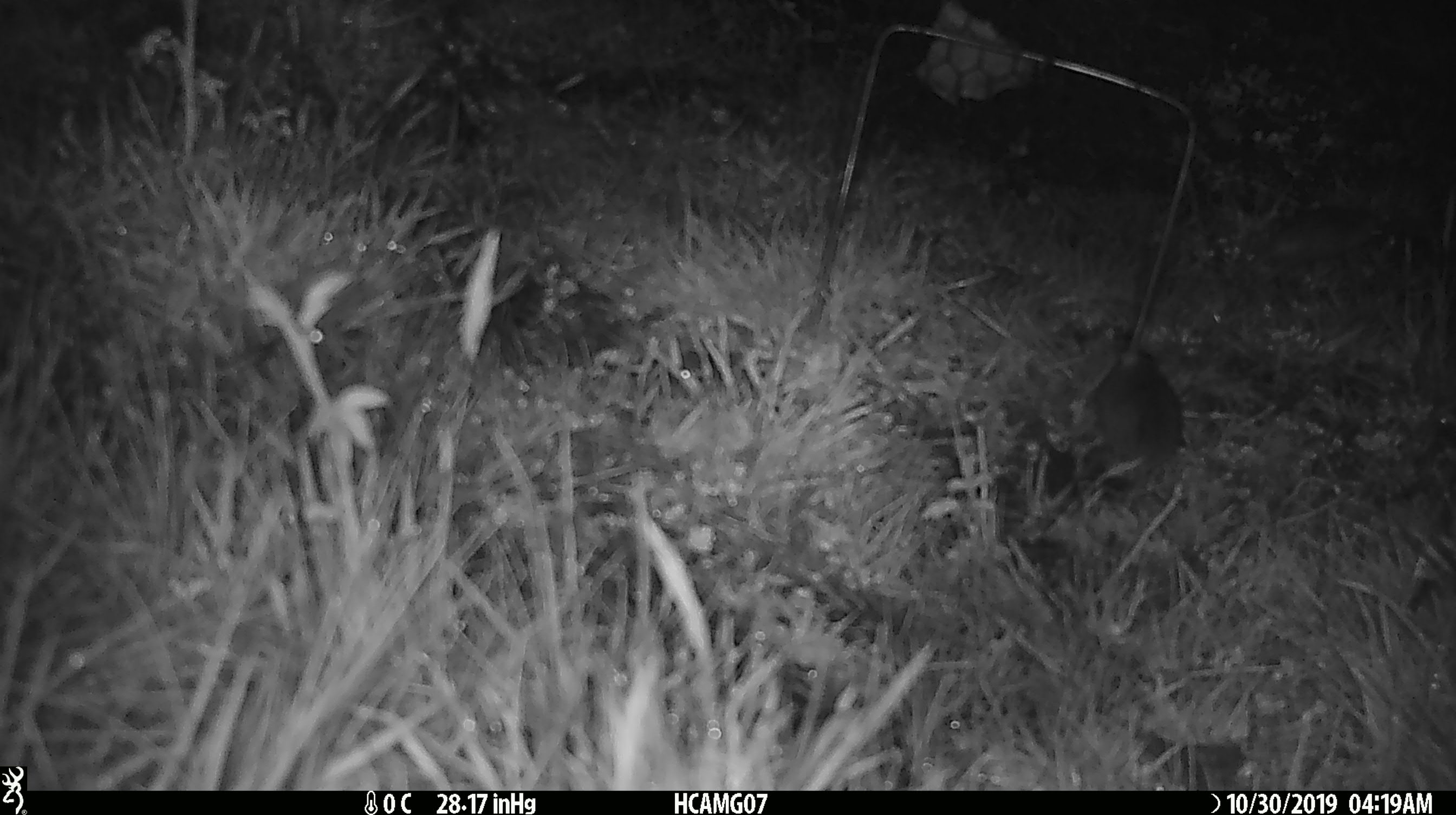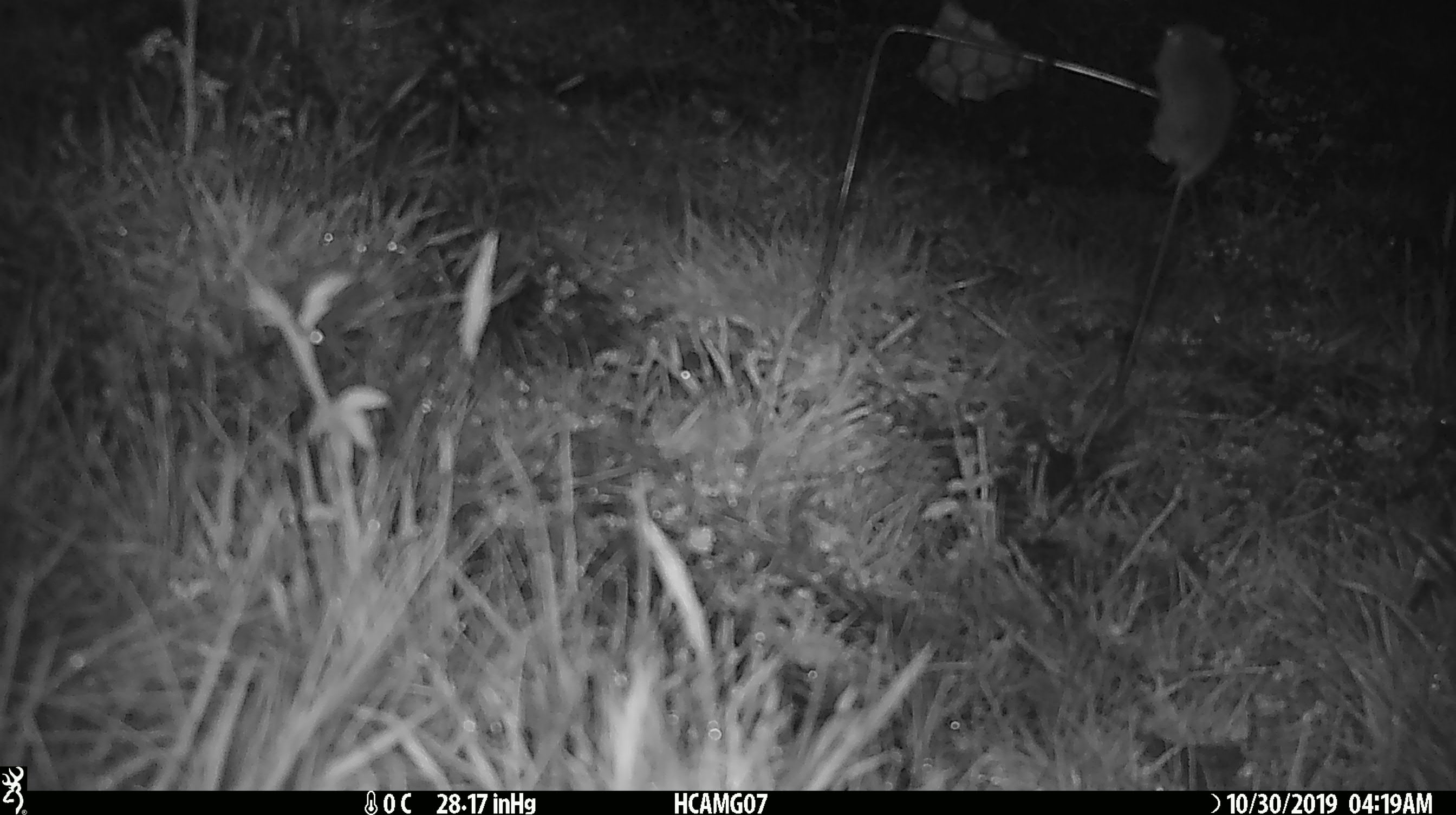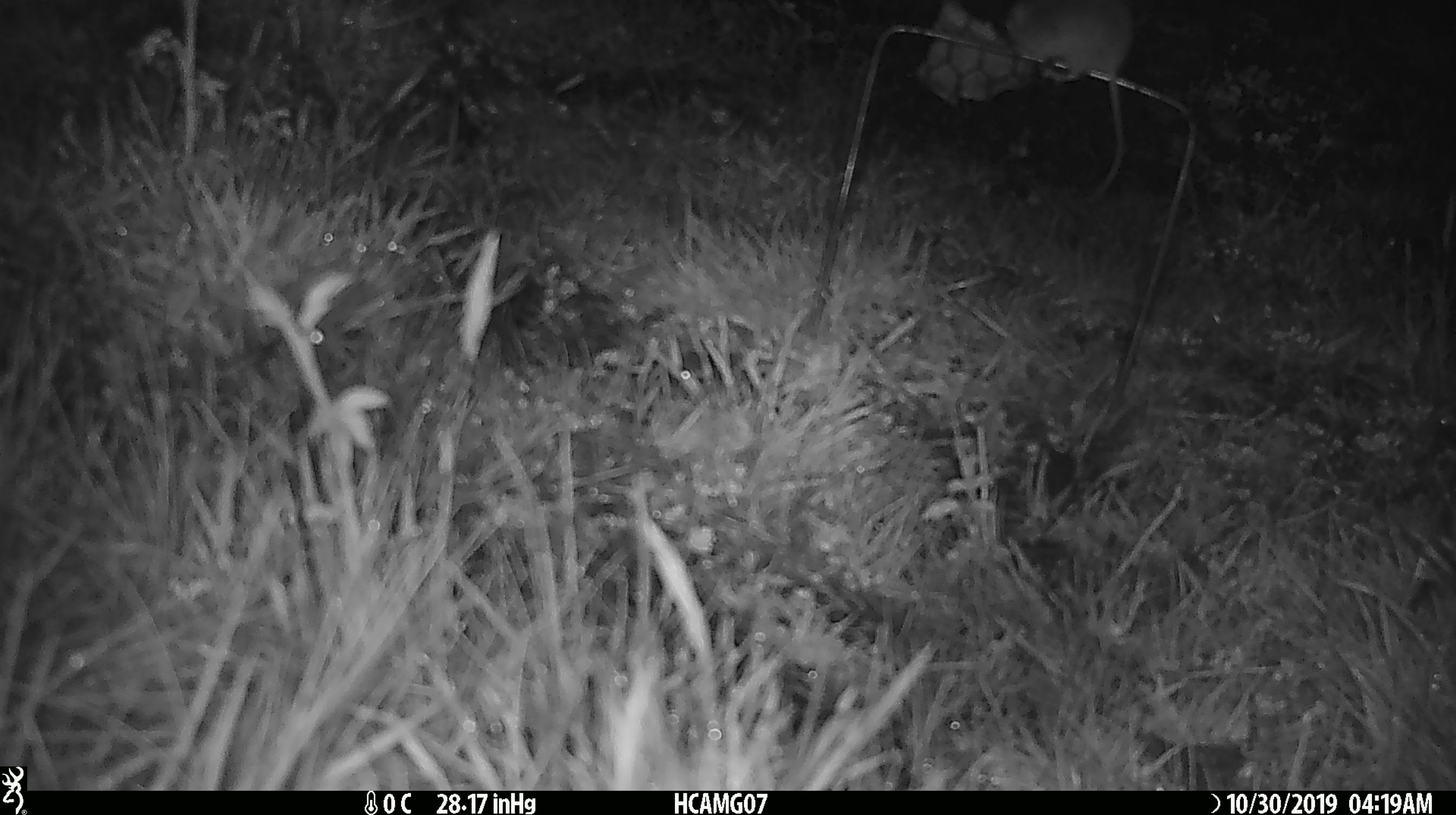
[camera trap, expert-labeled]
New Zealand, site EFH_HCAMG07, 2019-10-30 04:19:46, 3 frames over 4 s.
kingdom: Animalia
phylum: Chordata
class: Mammalia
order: Rodentia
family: Muridae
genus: Mus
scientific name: Mus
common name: mouse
Mouse (Mus).